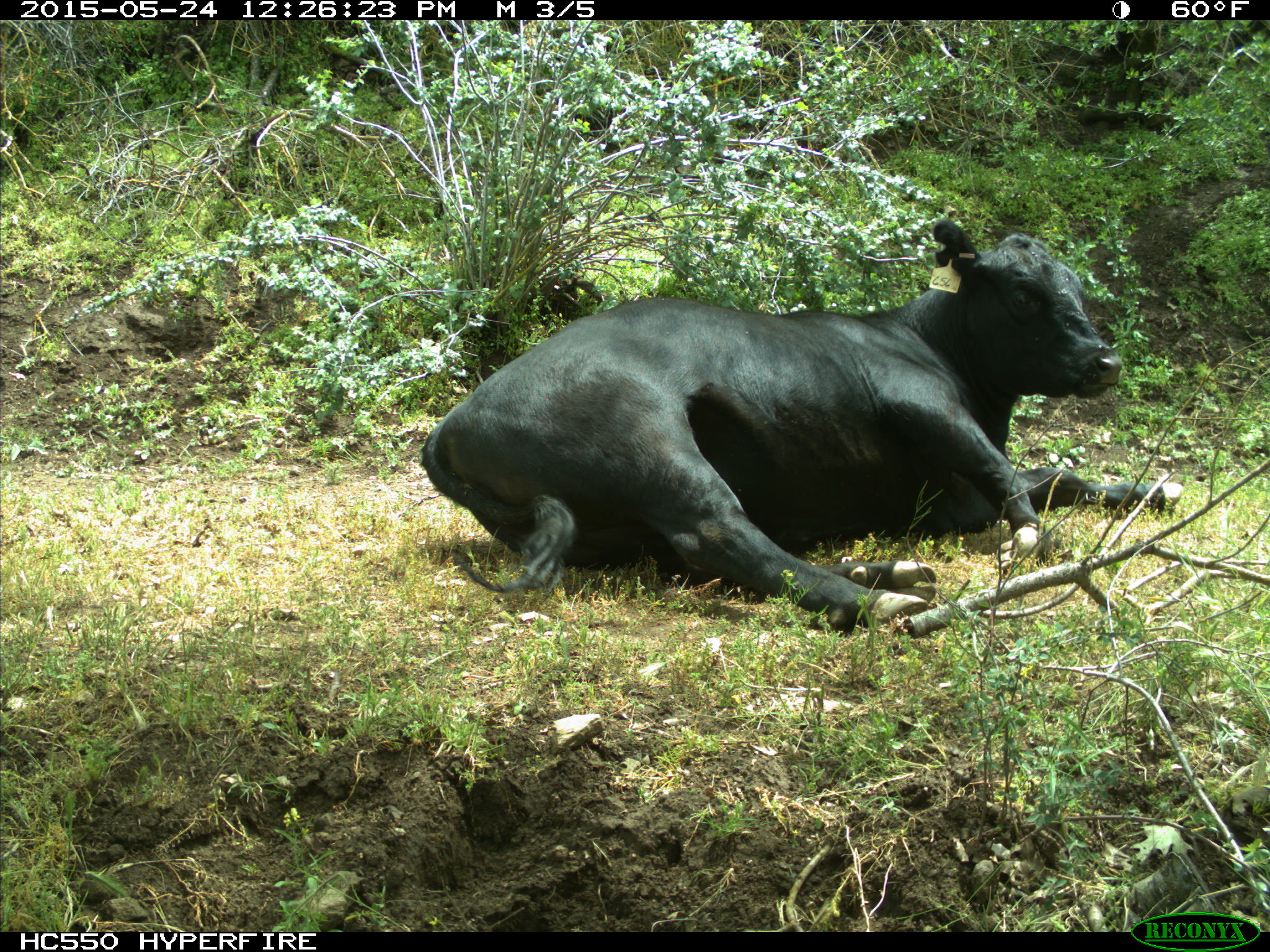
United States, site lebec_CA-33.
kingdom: Animalia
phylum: Chordata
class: Mammalia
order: Artiodactyla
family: Bovidae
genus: Bos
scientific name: Bos taurus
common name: domestic cow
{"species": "Bos taurus (domestic cow)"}